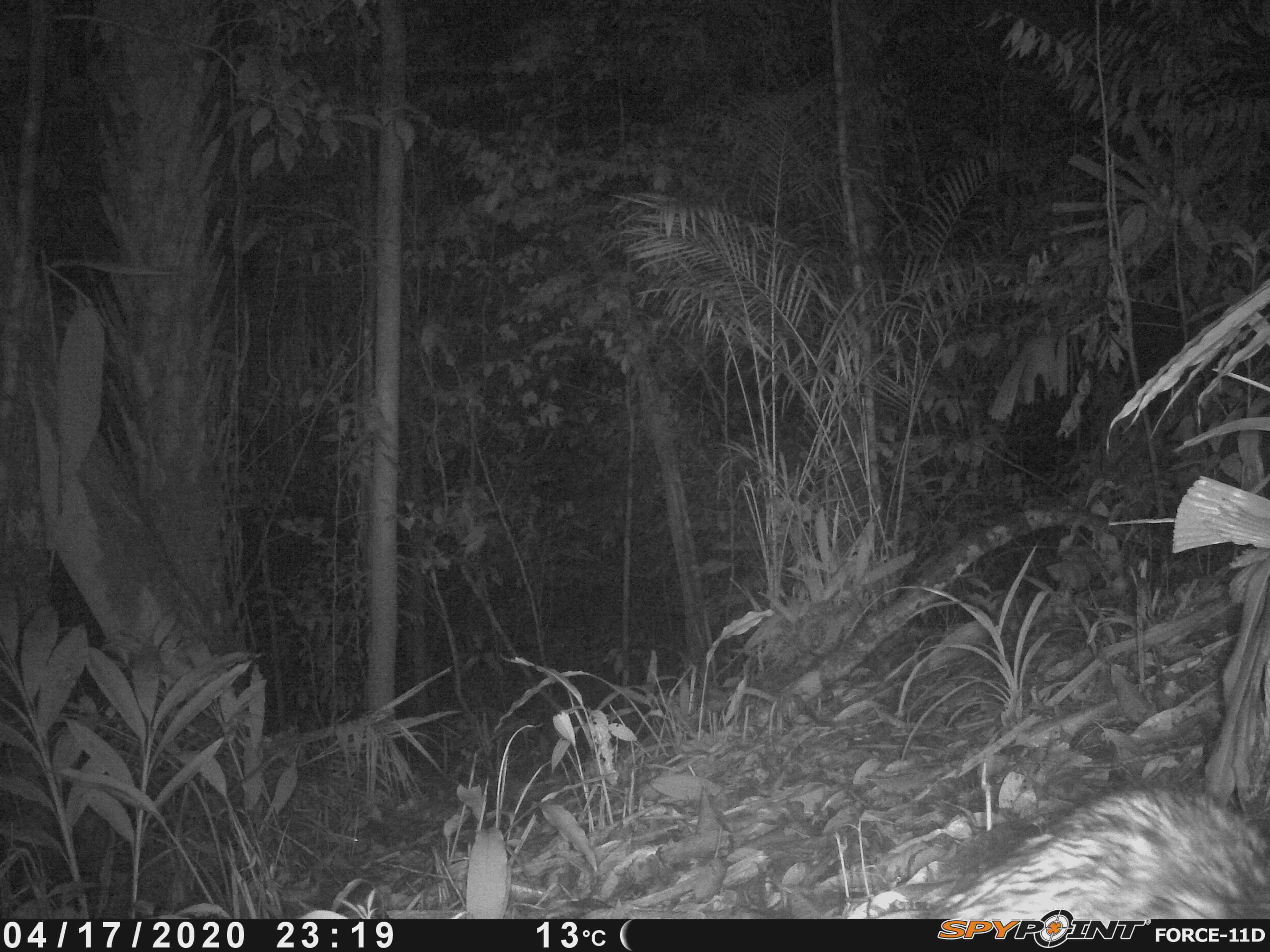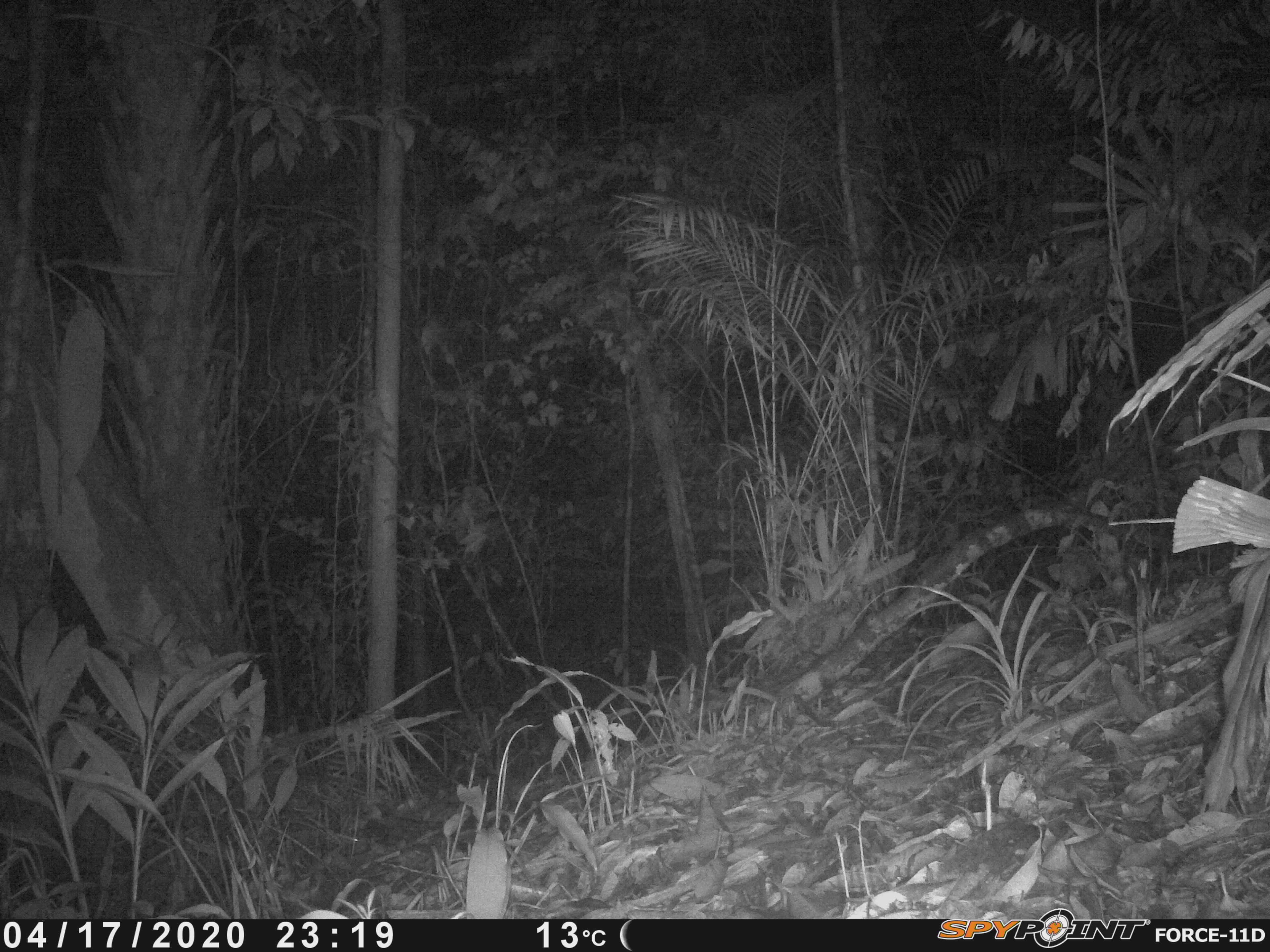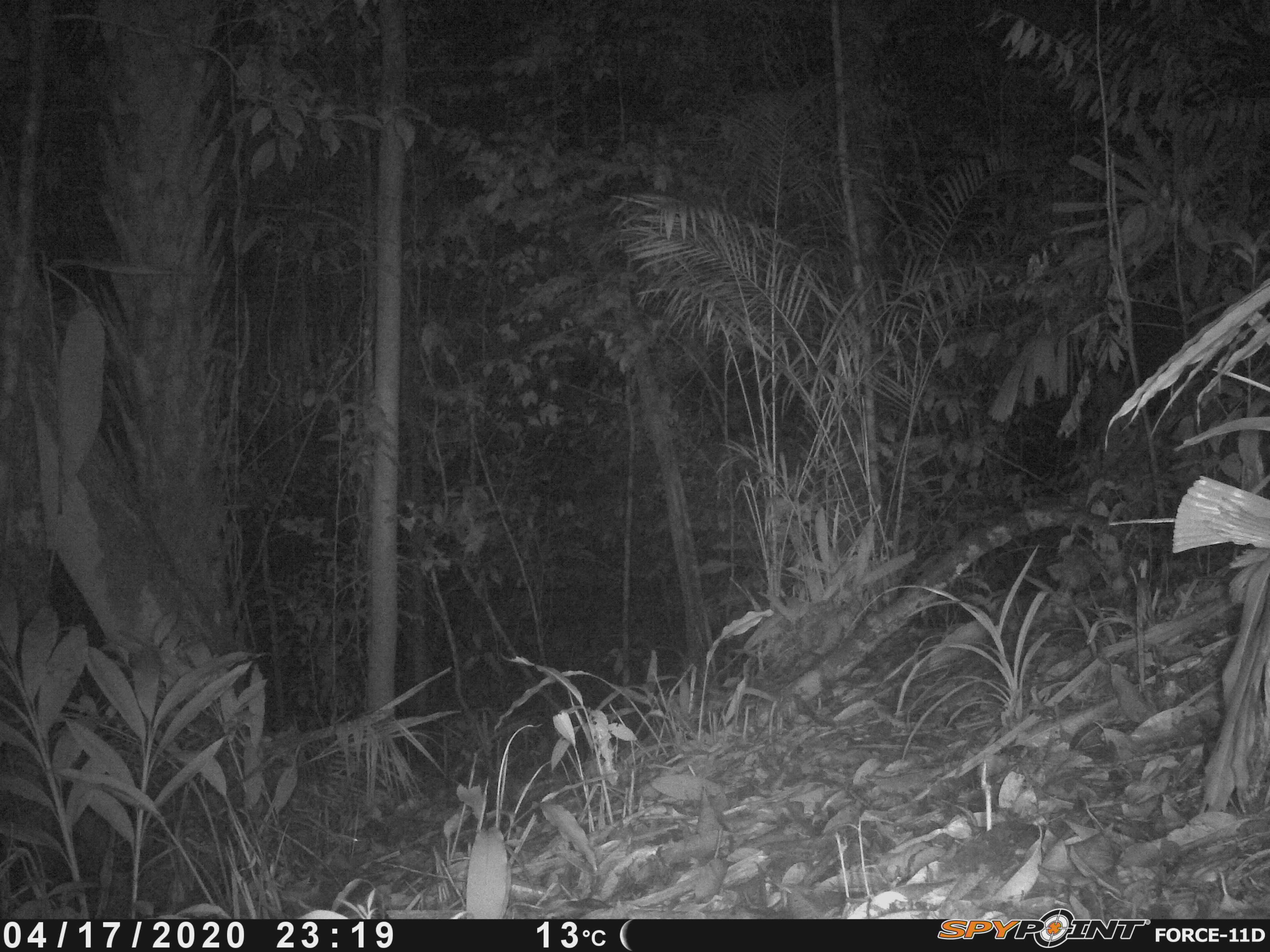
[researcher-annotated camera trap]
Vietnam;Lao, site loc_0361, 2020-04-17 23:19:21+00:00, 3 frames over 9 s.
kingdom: Animalia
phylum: Chordata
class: Mammalia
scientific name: Mammalia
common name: mammal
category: unidentified small mammal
Unidentified small mammal (mammal) (Mammalia). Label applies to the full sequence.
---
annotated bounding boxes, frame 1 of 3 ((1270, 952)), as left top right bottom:
unidentified small mammal: 924 773 1267 918